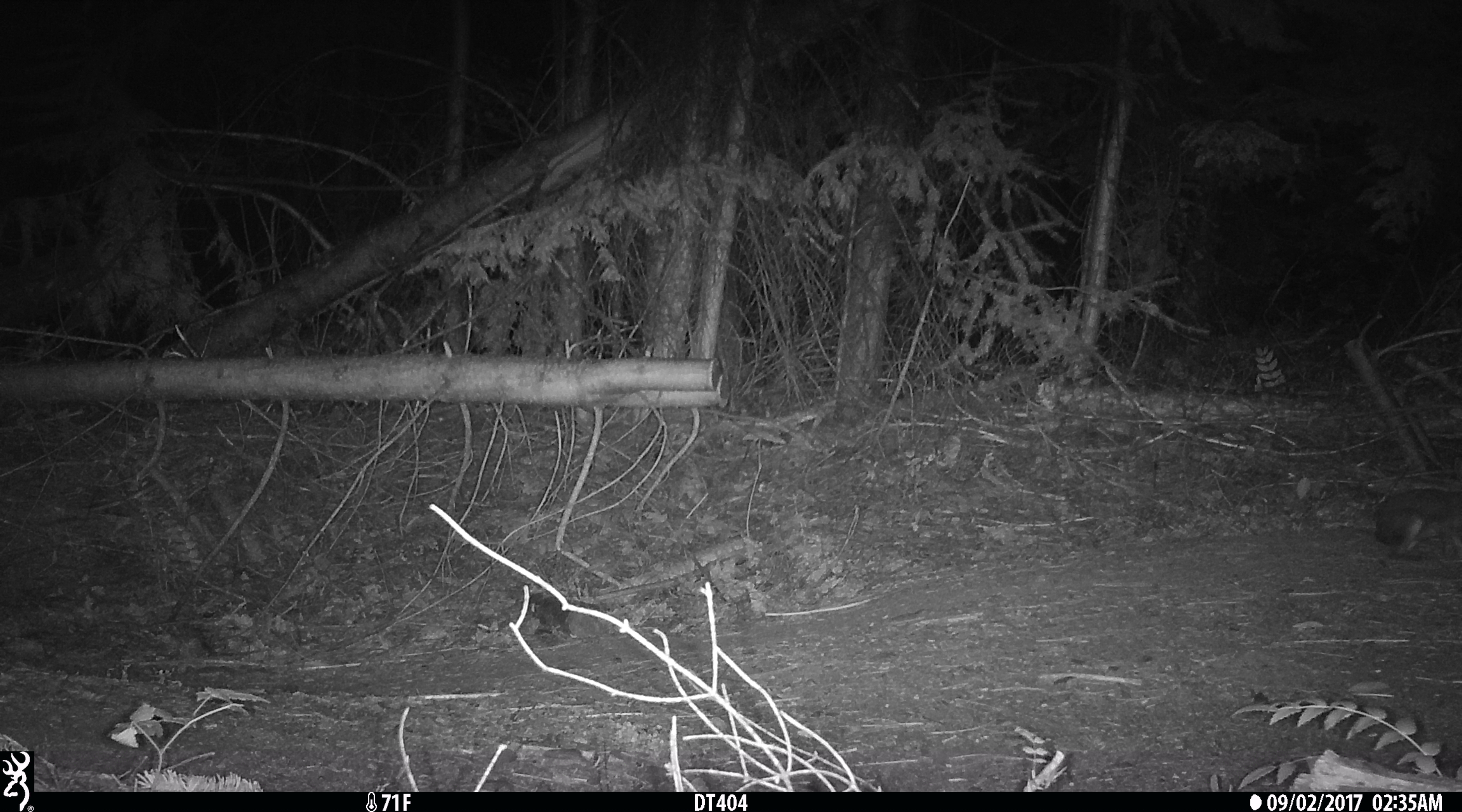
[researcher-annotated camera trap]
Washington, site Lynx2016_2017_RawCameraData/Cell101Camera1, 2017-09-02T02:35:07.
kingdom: Animalia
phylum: Chordata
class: Mammalia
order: Lagomorpha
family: Leporidae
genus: Lepus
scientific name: Lepus americanus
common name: snowshoe hare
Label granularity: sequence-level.